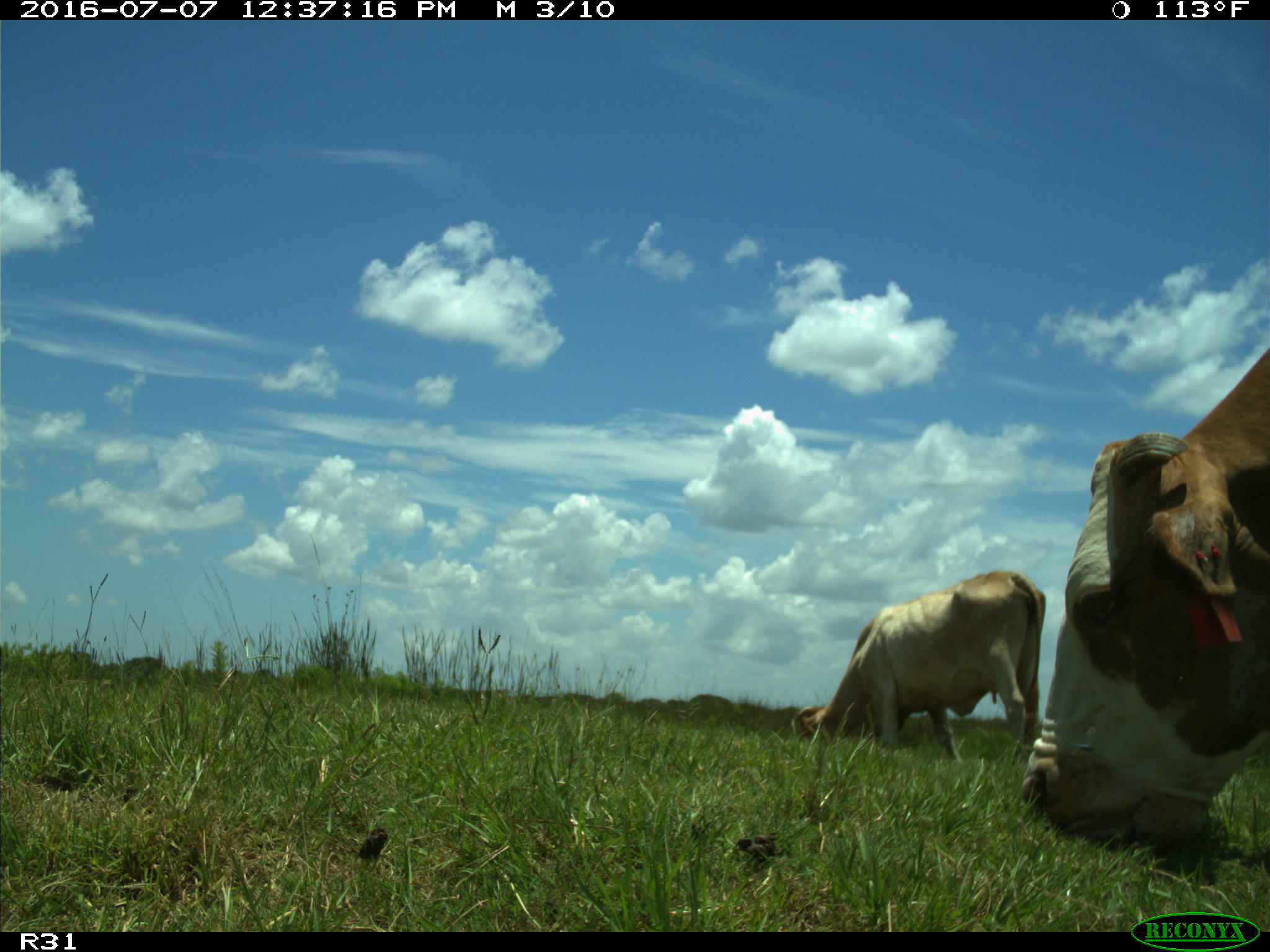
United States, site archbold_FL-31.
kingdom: Animalia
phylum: Chordata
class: Mammalia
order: Artiodactyla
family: Bovidae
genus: Bos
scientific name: Bos taurus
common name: domestic cow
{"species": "Bos taurus (domestic cow)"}